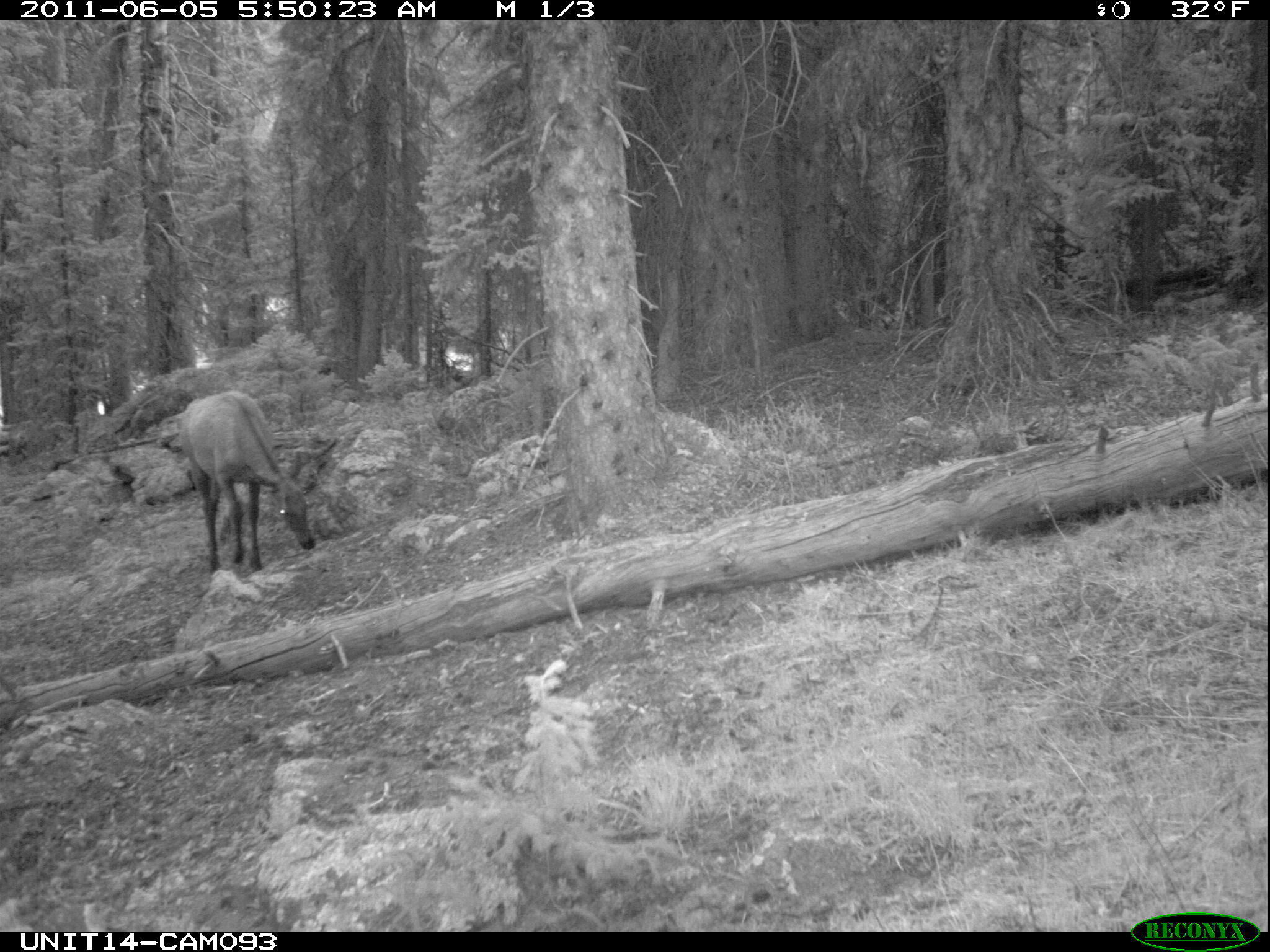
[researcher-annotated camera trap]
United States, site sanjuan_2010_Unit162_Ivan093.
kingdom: Animalia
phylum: Chordata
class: Mammalia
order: Artiodactyla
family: Cervidae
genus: Cervus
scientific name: Cervus elaphus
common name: red deer